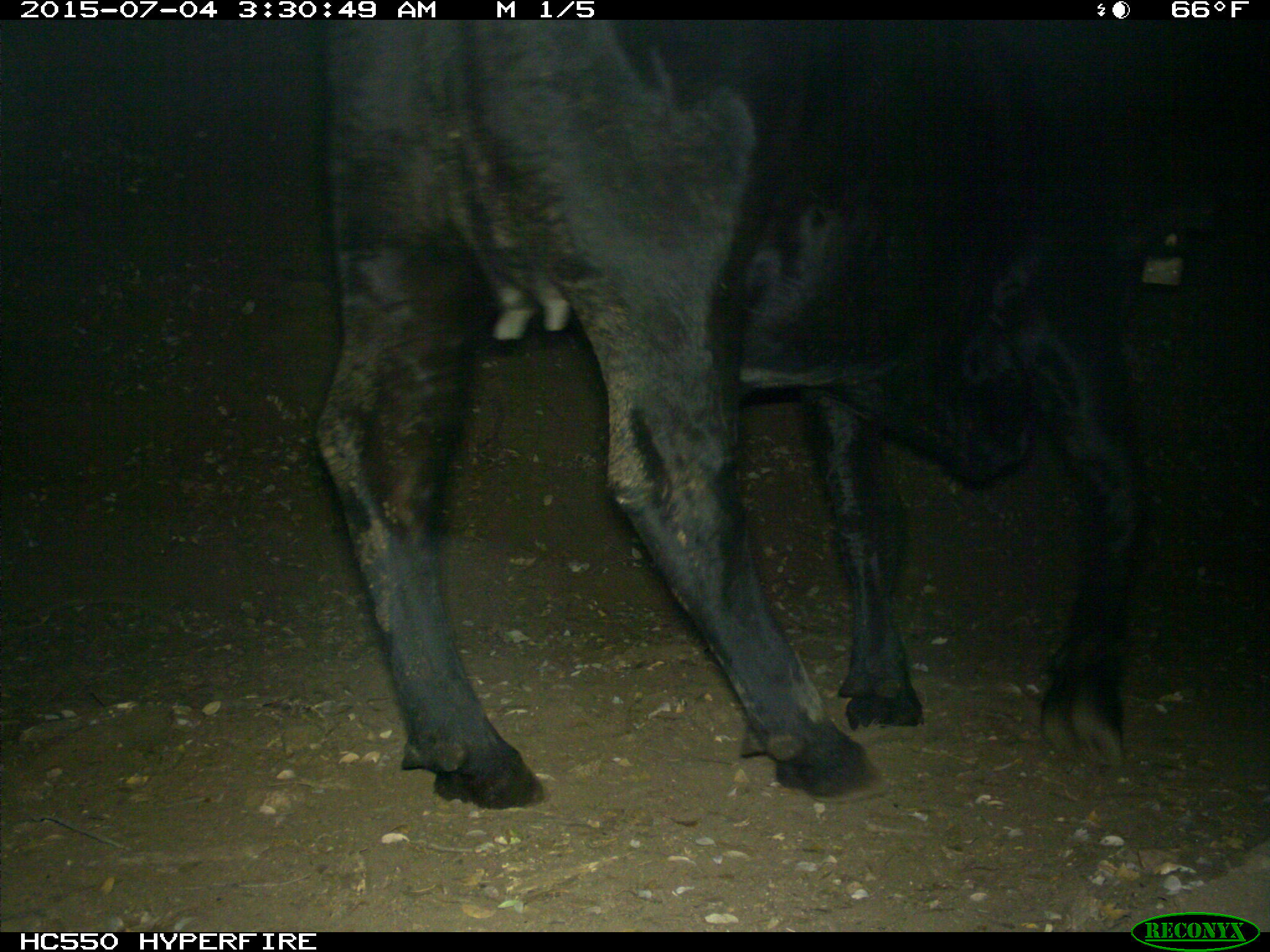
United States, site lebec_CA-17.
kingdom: Animalia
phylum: Chordata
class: Mammalia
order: Artiodactyla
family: Bovidae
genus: Bos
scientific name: Bos taurus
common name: domestic cow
Bos taurus (domestic cow).